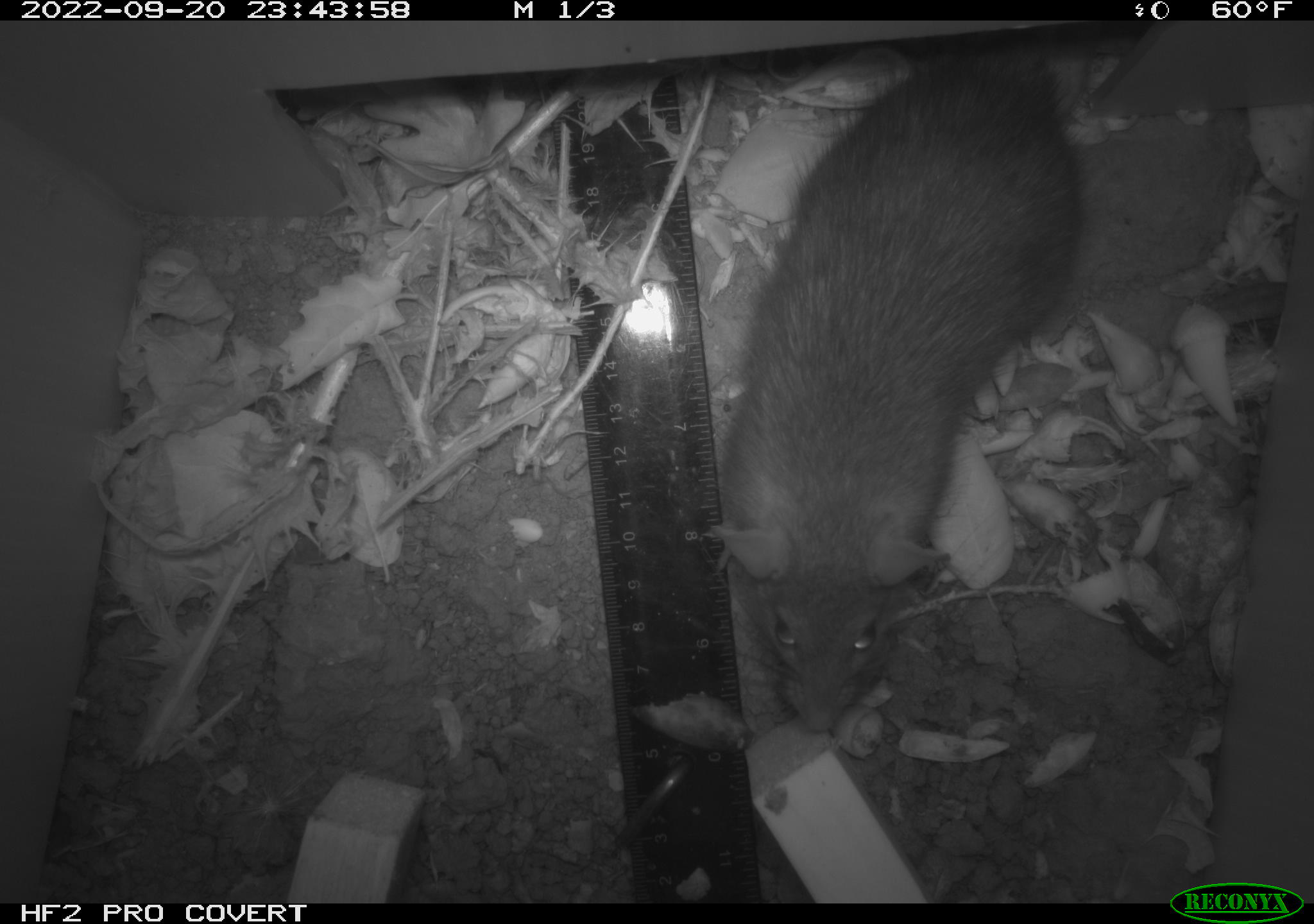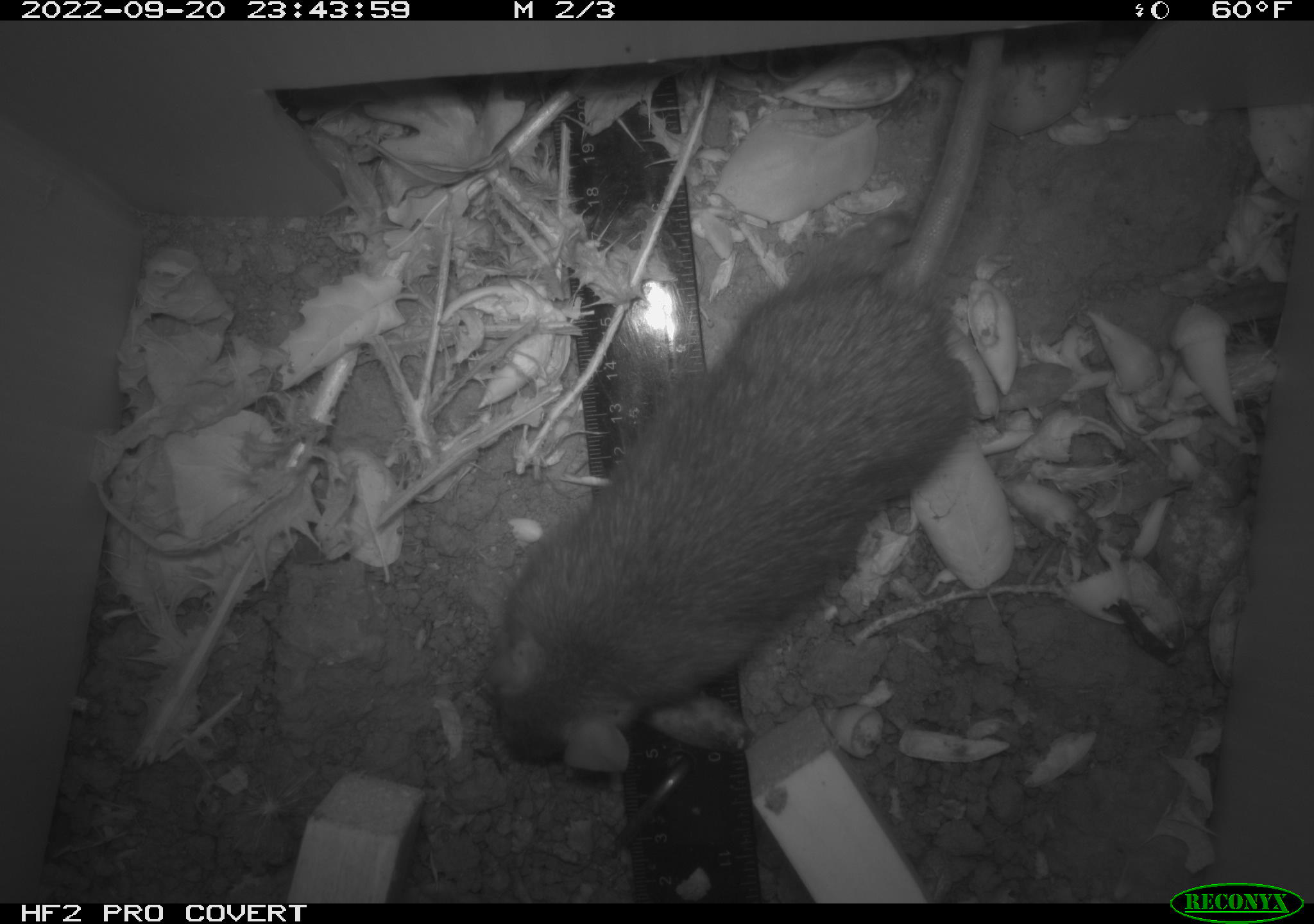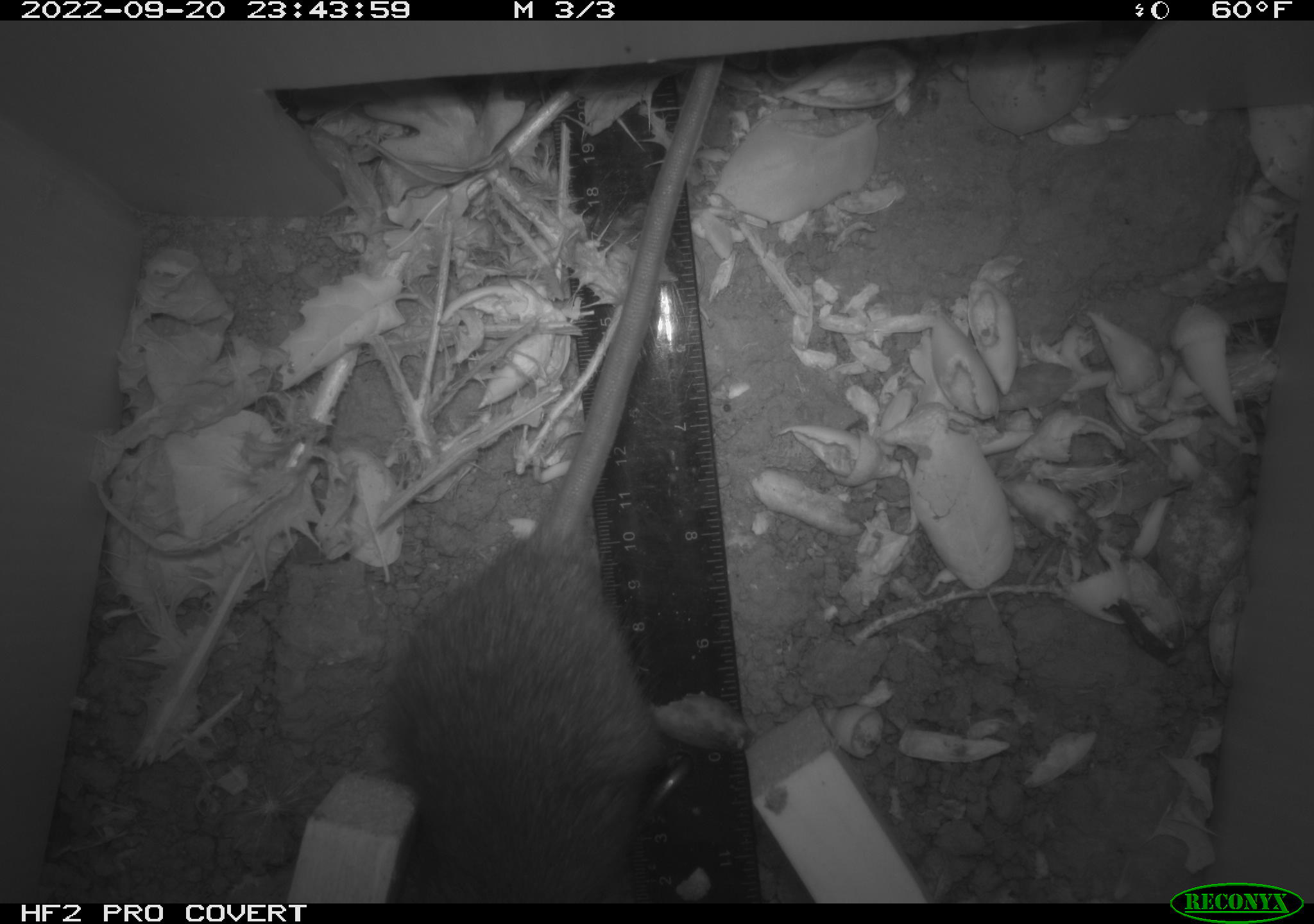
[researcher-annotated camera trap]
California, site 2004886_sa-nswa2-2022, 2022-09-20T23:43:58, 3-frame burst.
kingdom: Animalia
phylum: Chordata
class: Mammalia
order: Rodentia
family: Muridae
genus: Rattus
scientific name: Rattus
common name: rat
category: rattus species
Rattus species (rat) (Rattus).